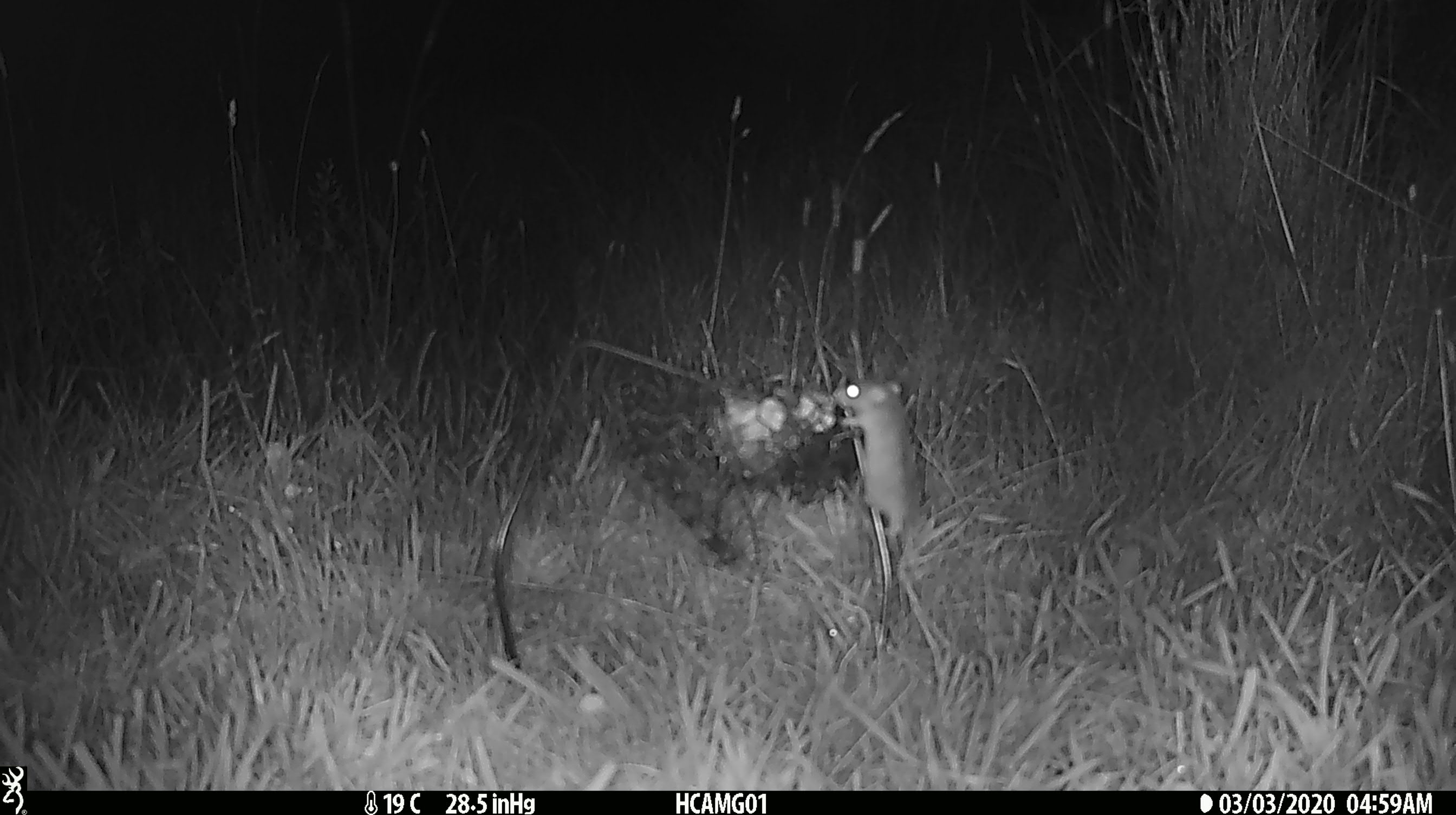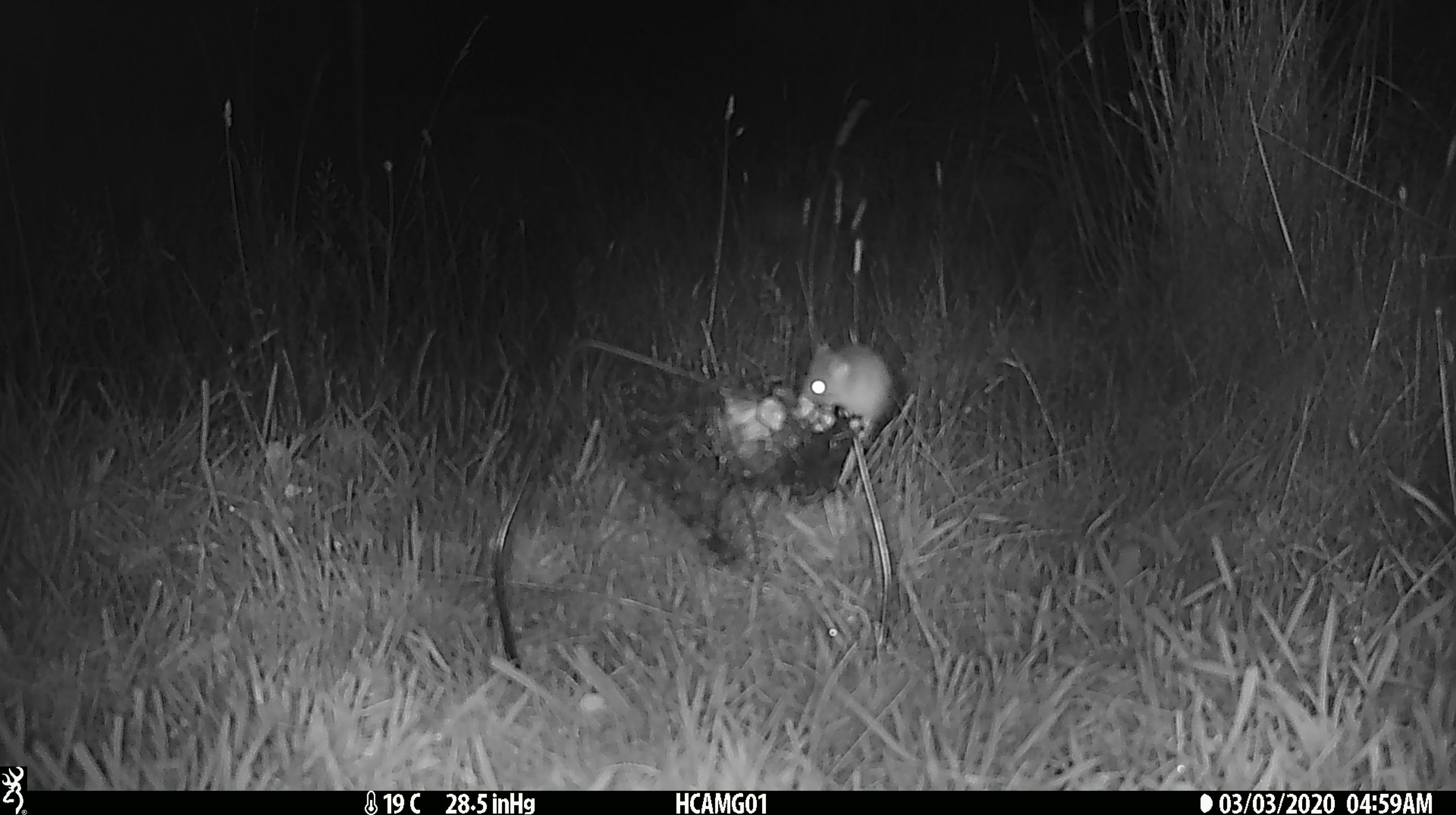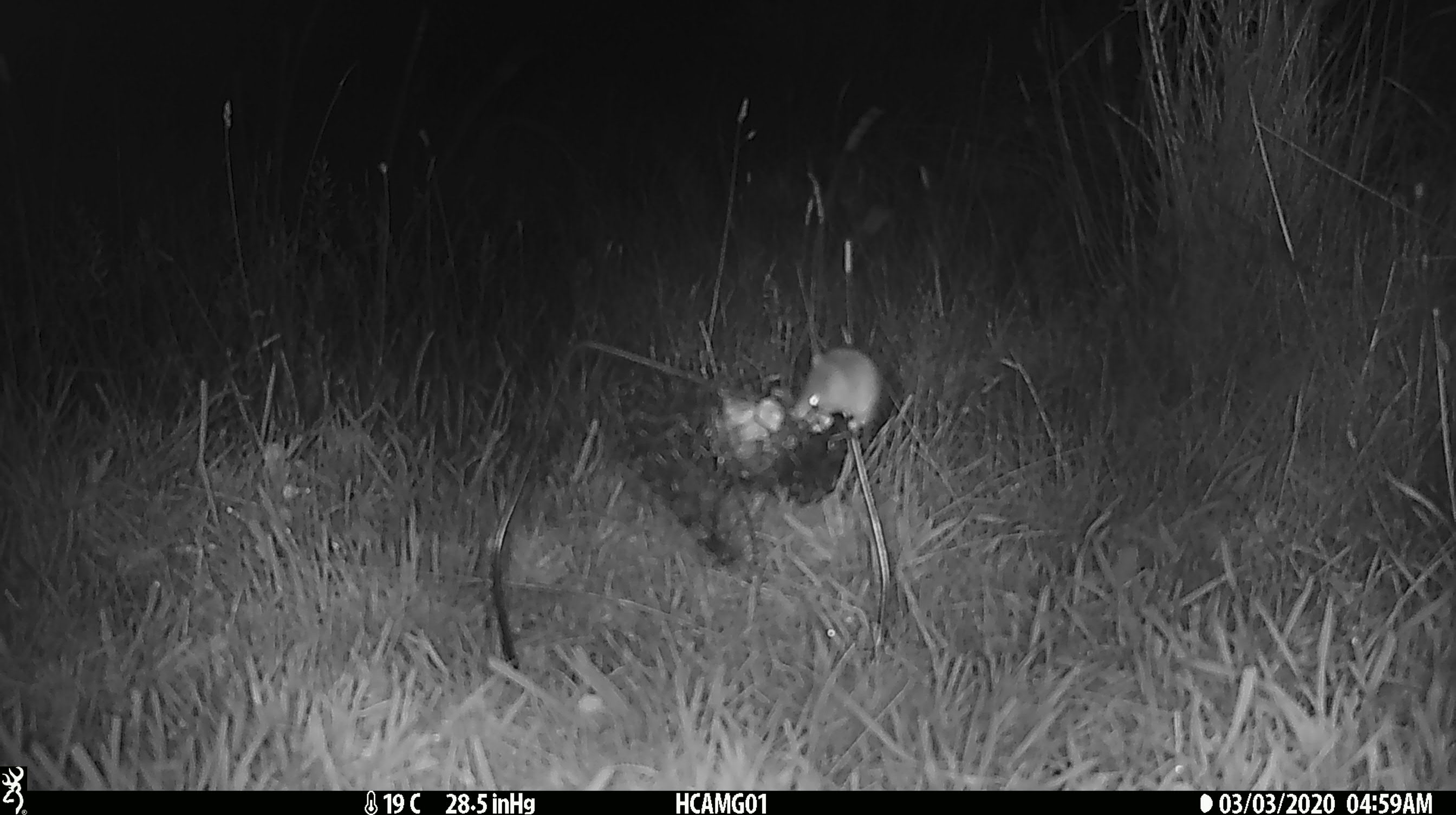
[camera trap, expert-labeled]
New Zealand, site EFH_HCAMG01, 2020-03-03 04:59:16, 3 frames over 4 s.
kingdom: Animalia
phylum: Chordata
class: Mammalia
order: Rodentia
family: Muridae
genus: Mus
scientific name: Mus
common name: mouse